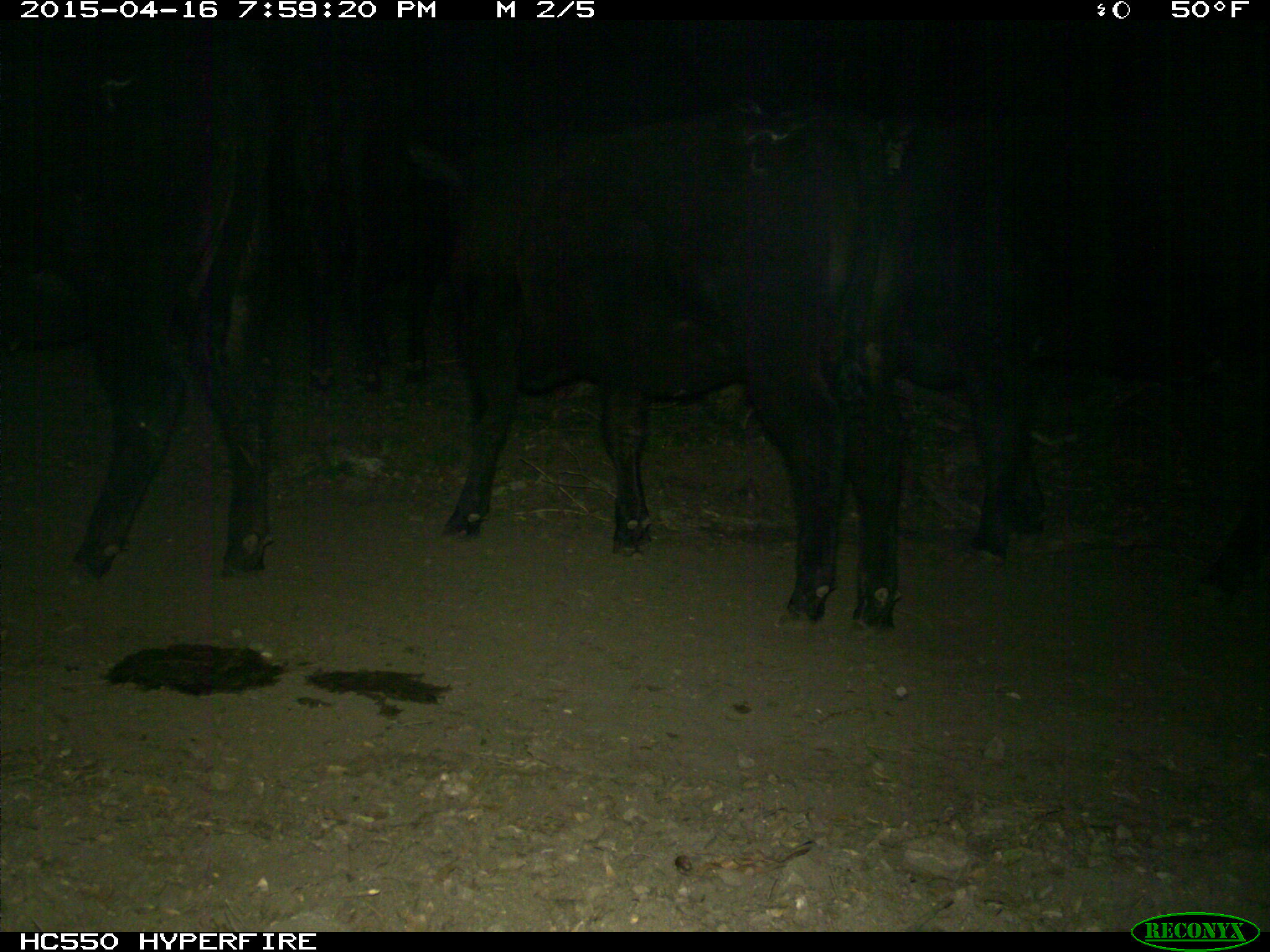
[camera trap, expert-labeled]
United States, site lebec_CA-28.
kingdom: Animalia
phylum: Chordata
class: Mammalia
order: Artiodactyla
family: Bovidae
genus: Bos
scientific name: Bos taurus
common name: domestic cow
Bos taurus (domestic cow).